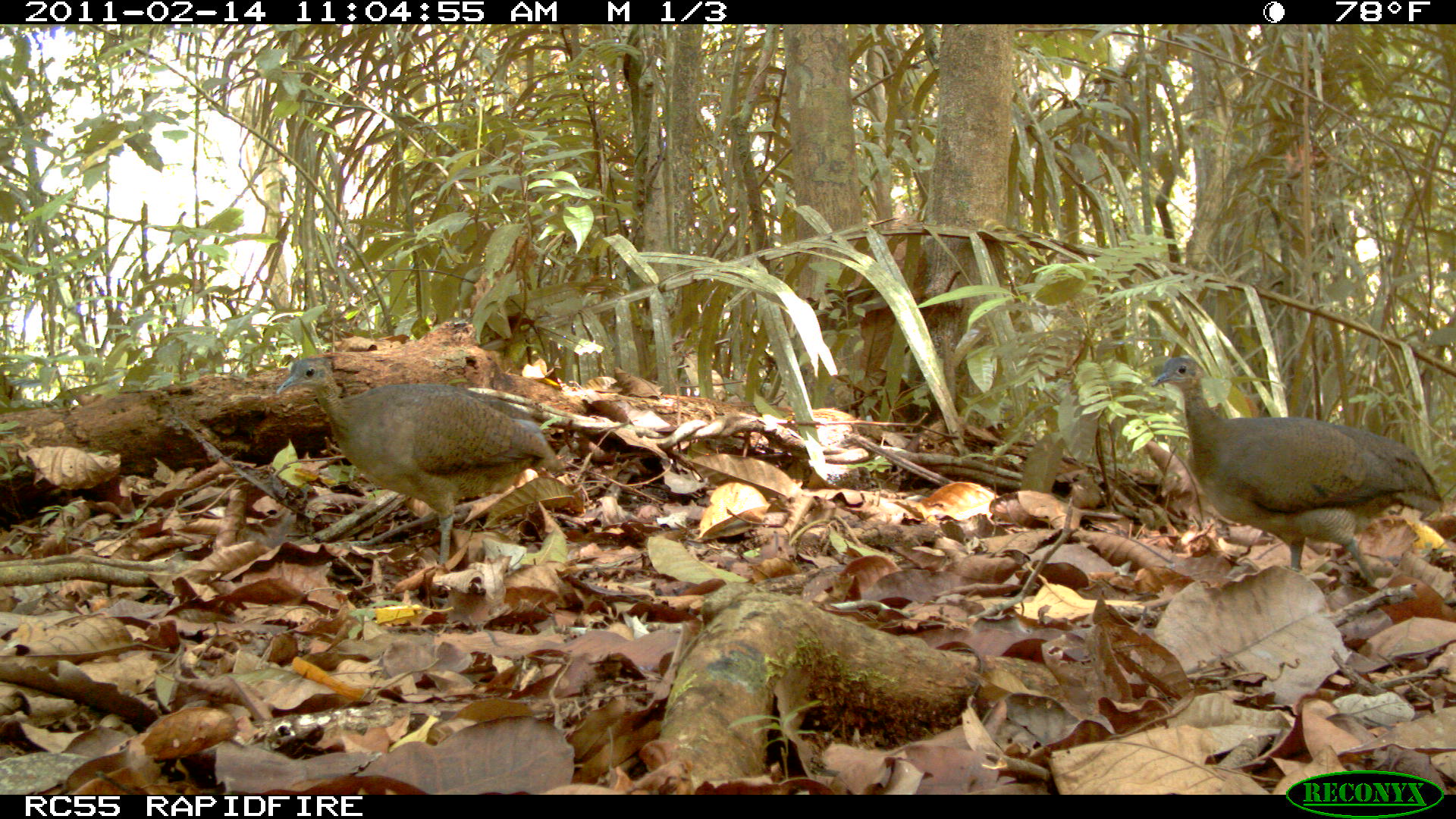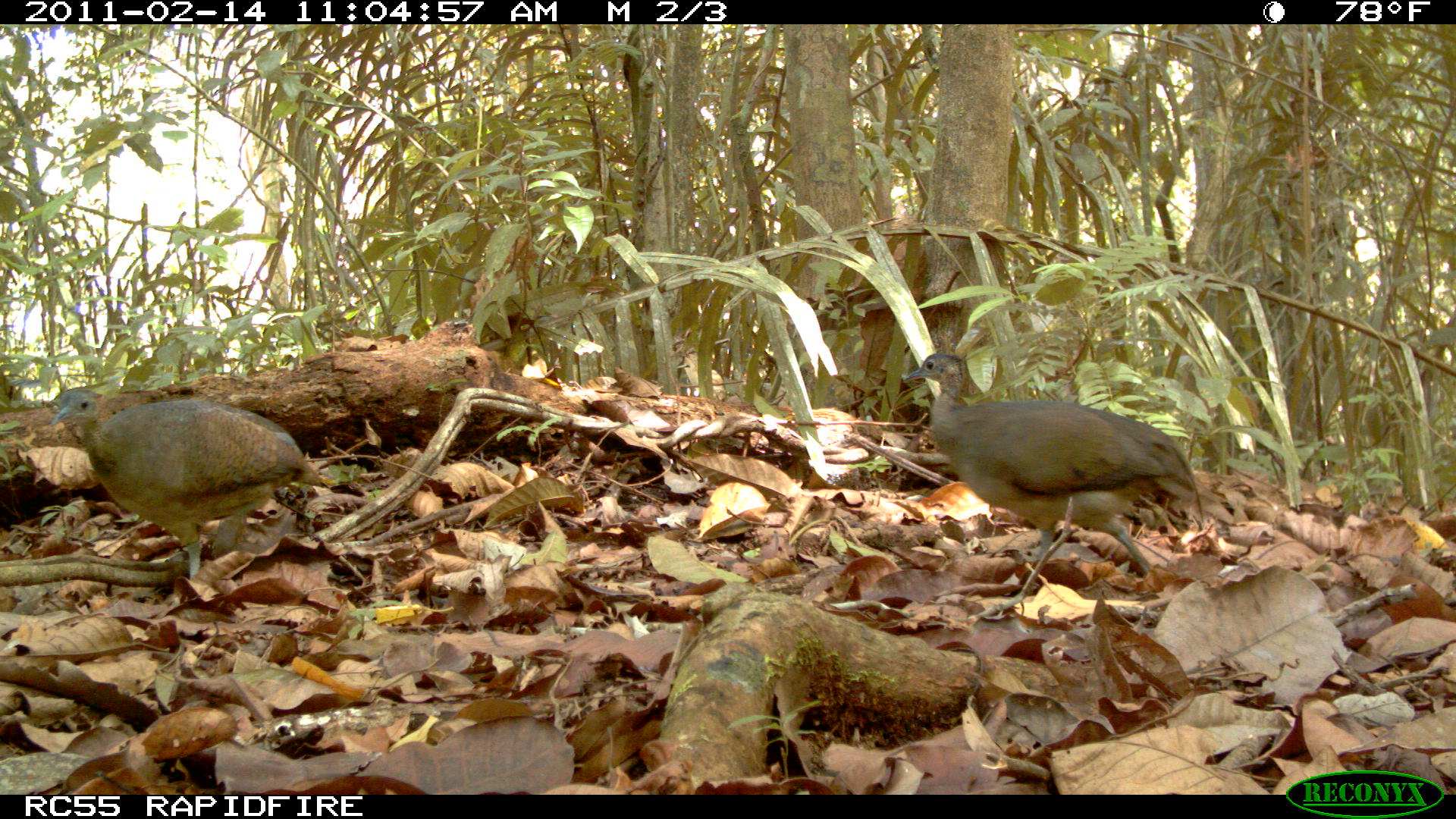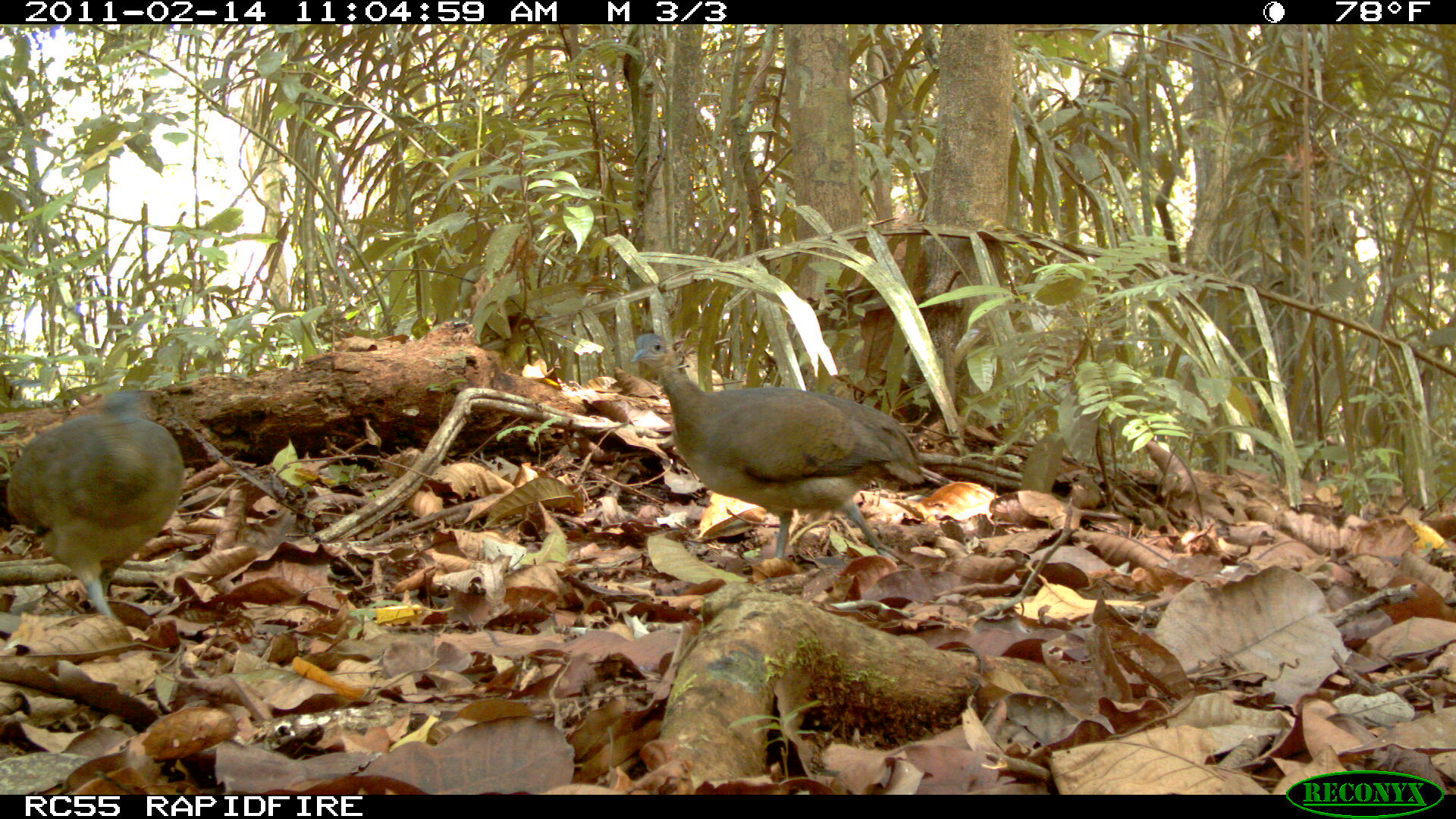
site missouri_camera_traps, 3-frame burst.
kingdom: Animalia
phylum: Chordata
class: Aves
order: Tinamiformes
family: Tinamidae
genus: Tinamus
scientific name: Tinamus major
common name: great tinamou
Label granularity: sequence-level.